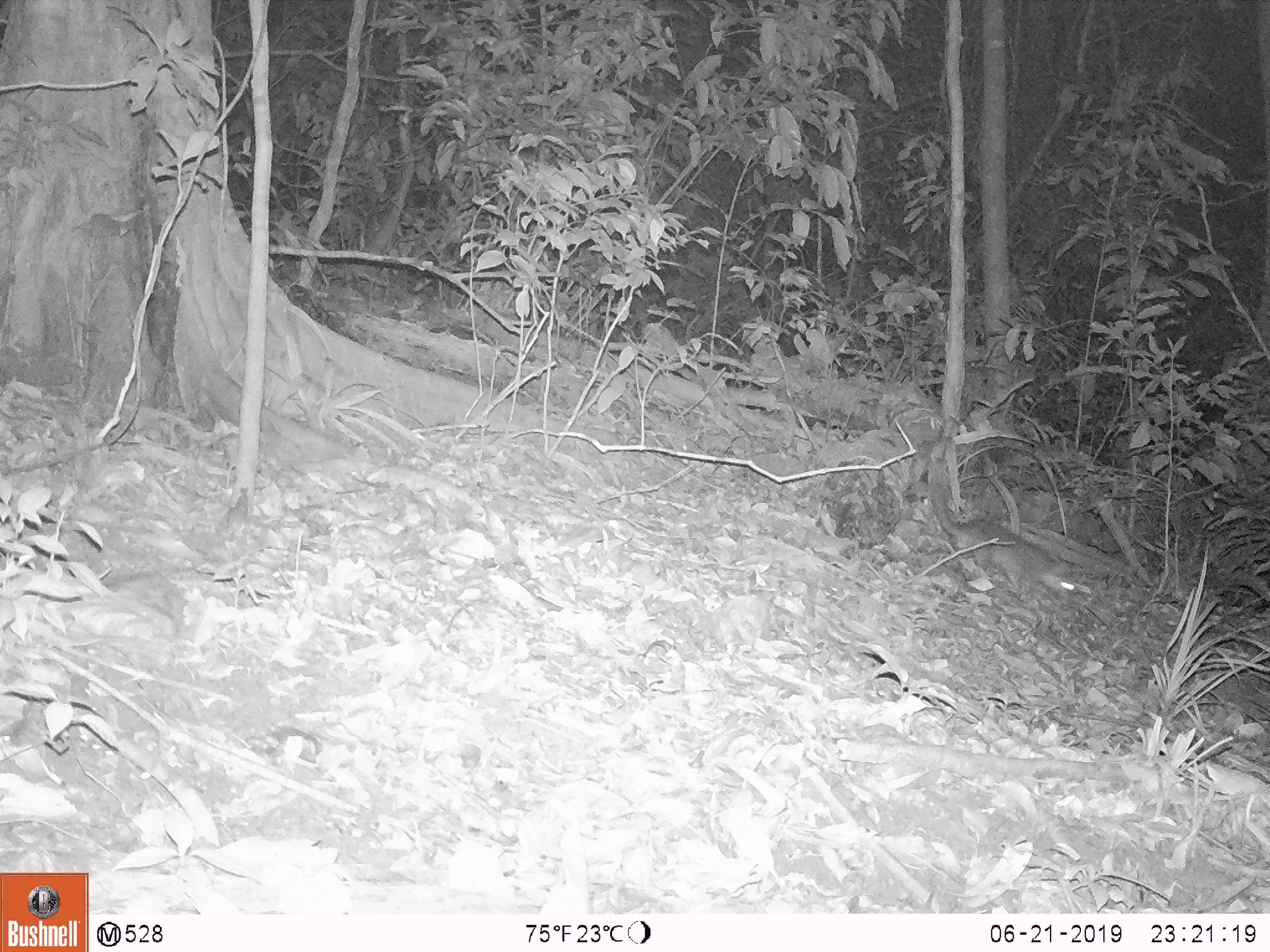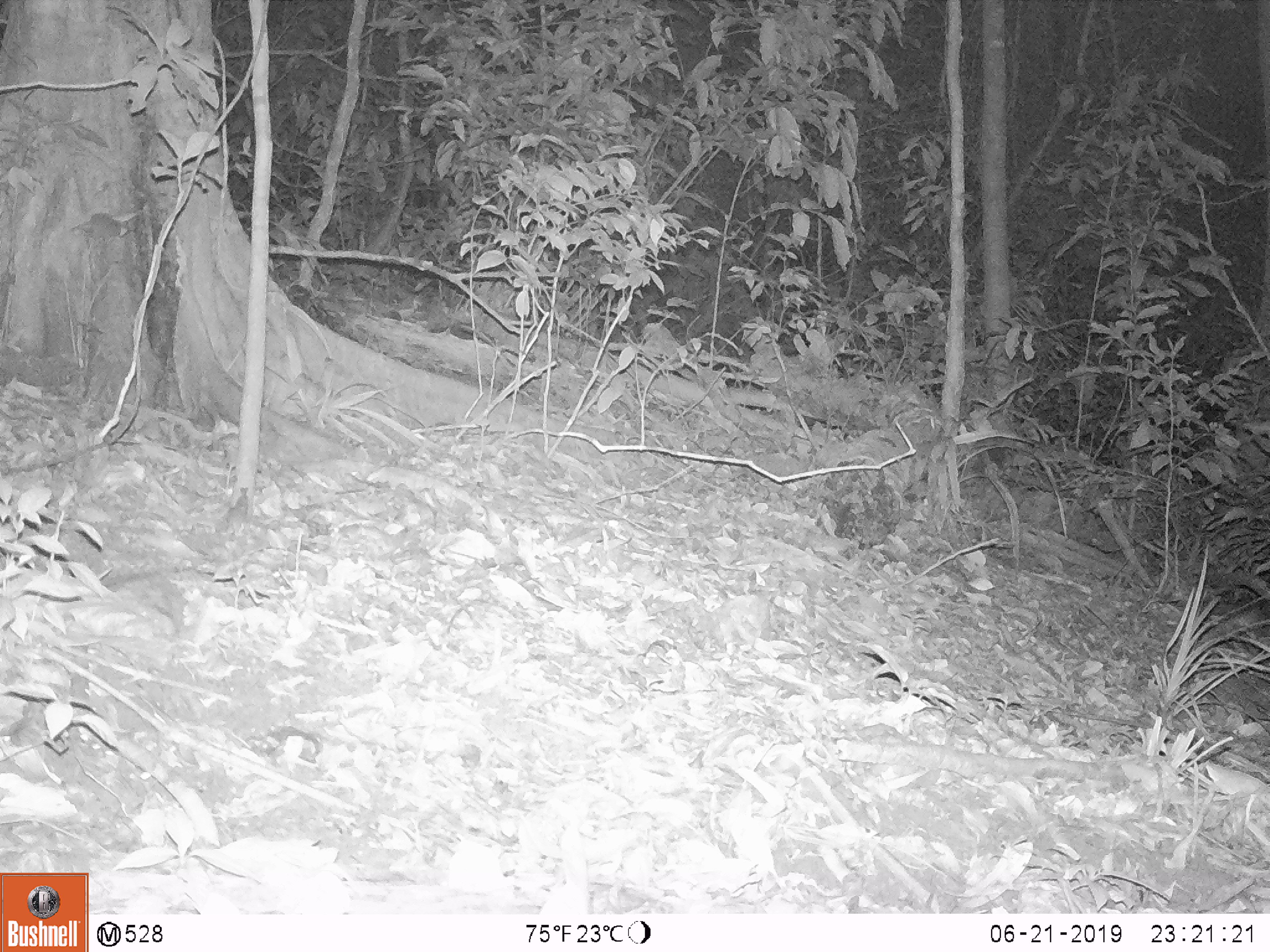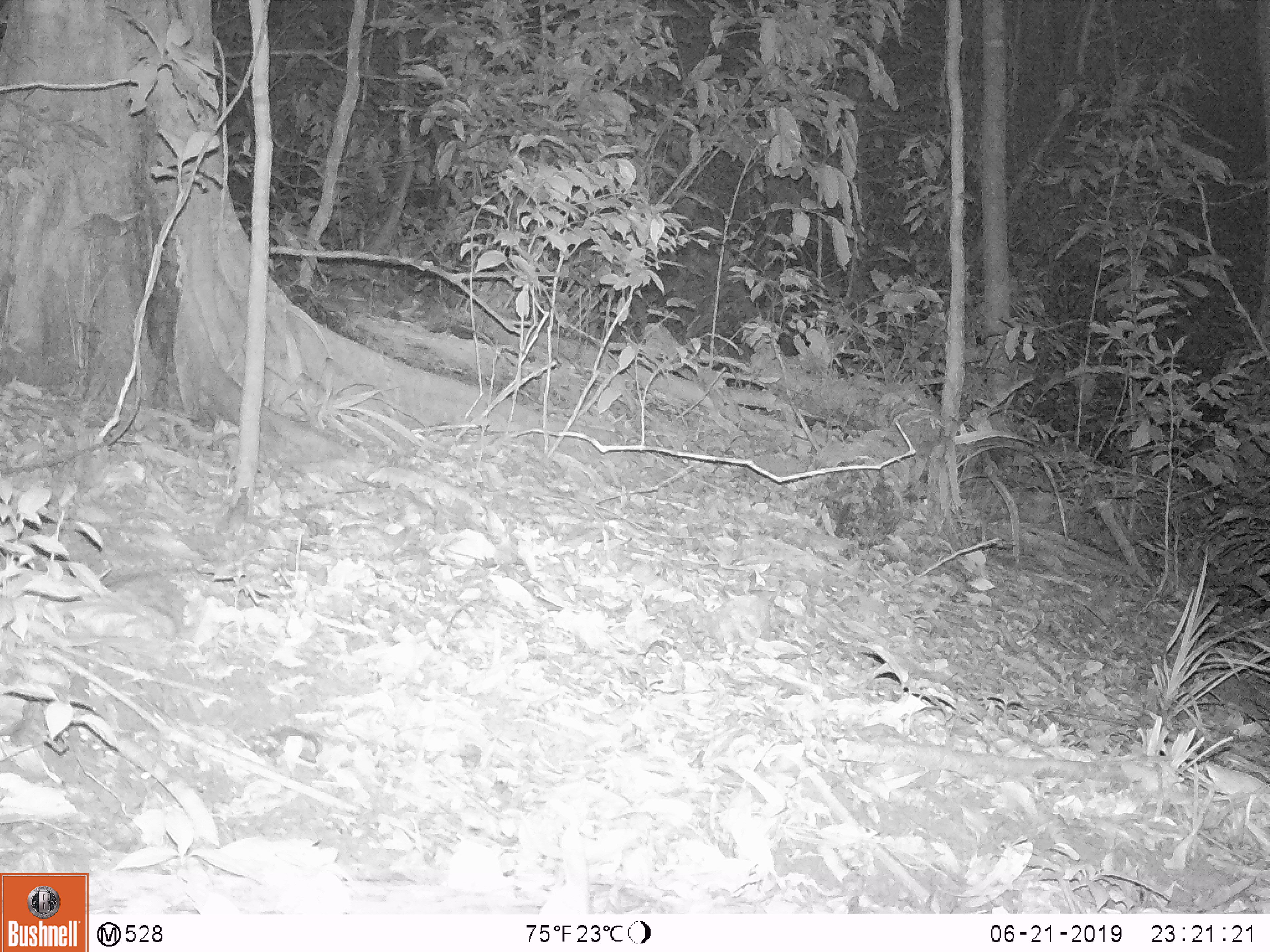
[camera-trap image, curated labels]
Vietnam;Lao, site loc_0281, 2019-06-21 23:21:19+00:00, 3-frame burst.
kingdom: Animalia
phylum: Chordata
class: Mammalia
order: Carnivora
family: Mustelidae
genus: Melogale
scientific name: Melogale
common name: ferret badger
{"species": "ferret badger (Melogale)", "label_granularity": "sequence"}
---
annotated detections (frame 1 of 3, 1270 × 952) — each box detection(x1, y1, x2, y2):
ferret badger: detection(927, 476, 1075, 600)